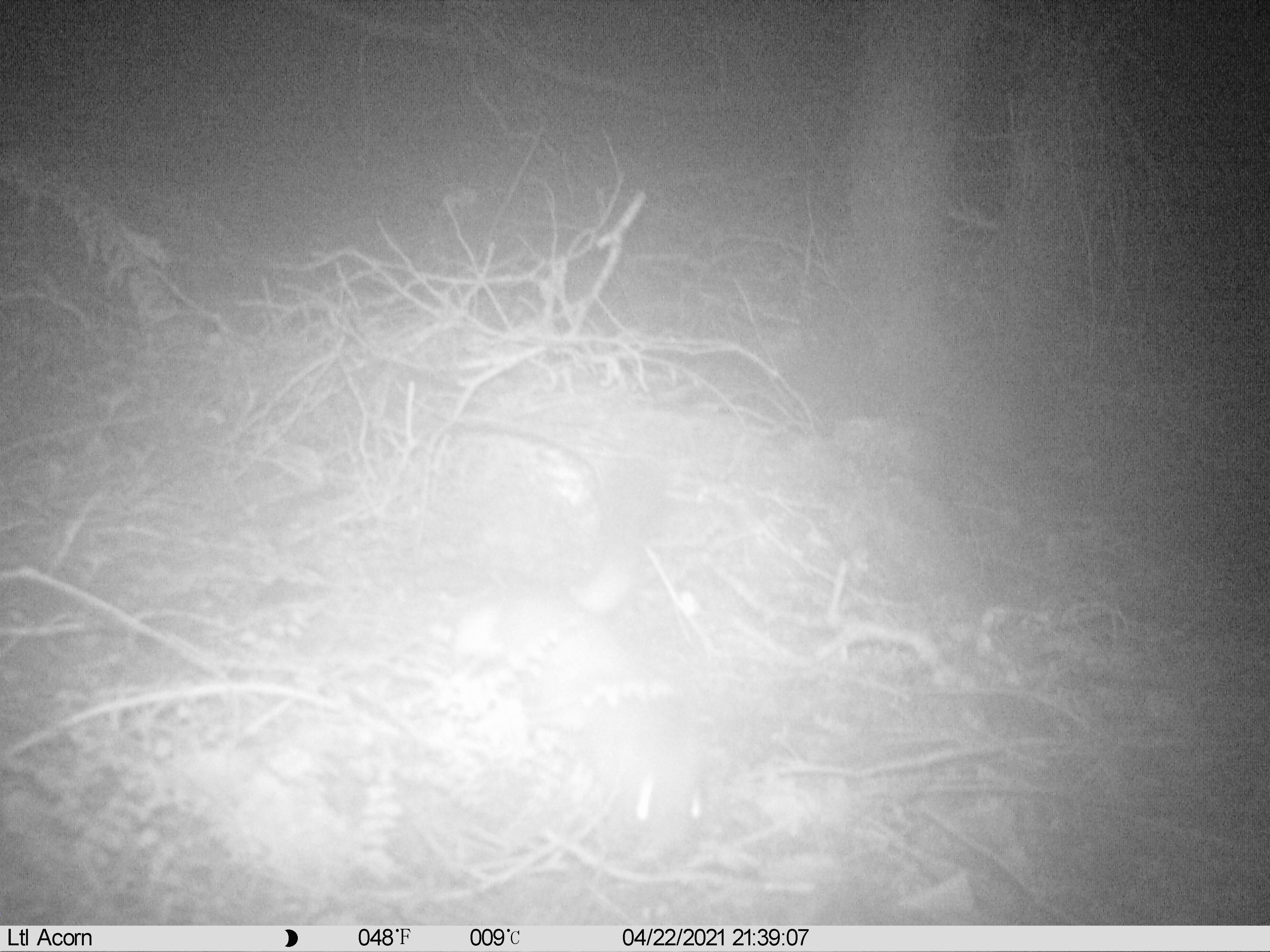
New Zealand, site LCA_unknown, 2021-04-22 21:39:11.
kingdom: Animalia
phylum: Chordata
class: Mammalia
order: Carnivora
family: Mustelidae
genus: Mustela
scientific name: Mustela erminea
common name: stoat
Stoat (Mustela erminea).